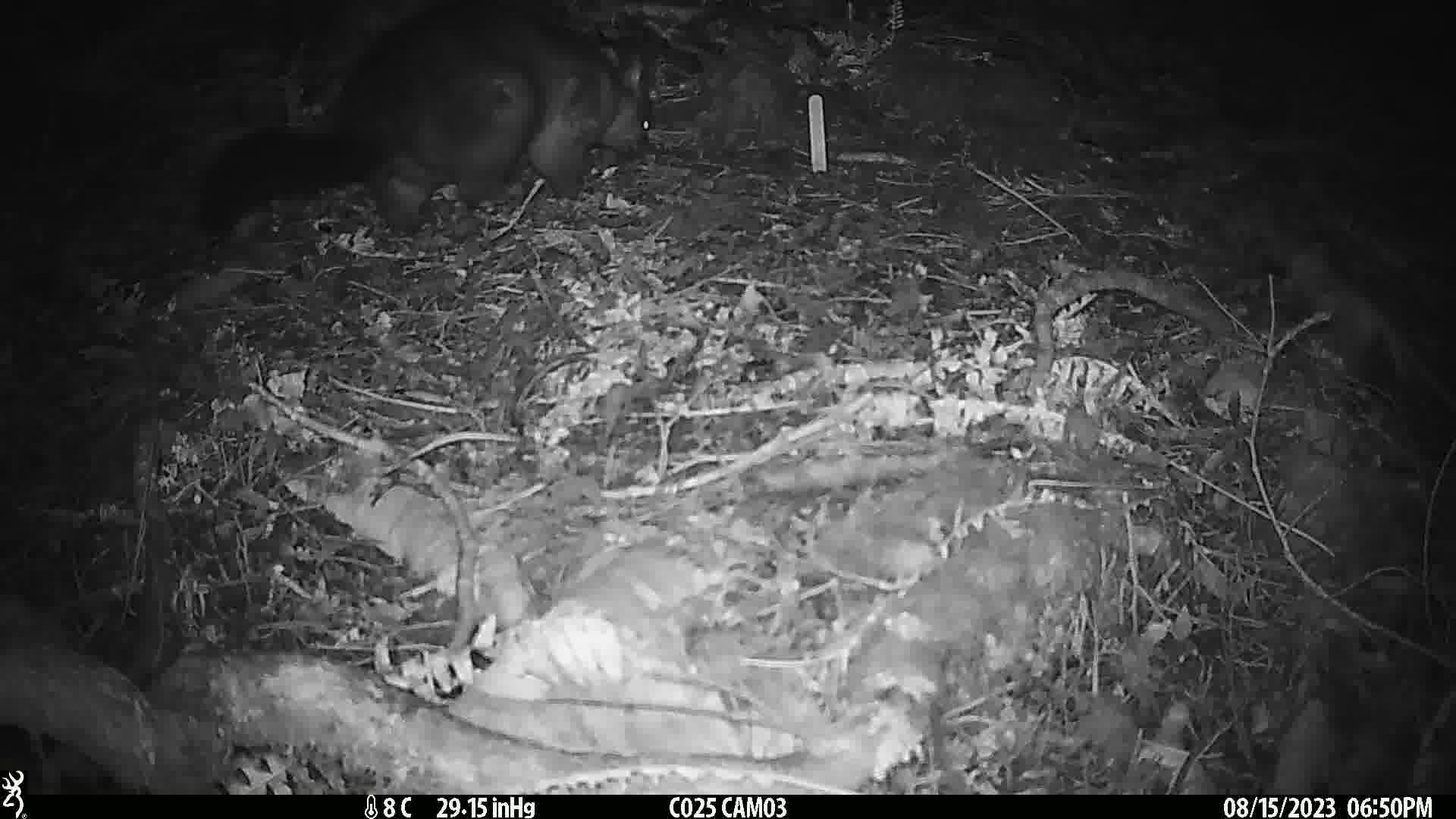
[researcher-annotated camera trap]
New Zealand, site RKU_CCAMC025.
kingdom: Animalia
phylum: Chordata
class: Mammalia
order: Diprotodontia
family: Phalangeridae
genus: Trichosurus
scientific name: Trichosurus vulpecula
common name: common brushtail possum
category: possum